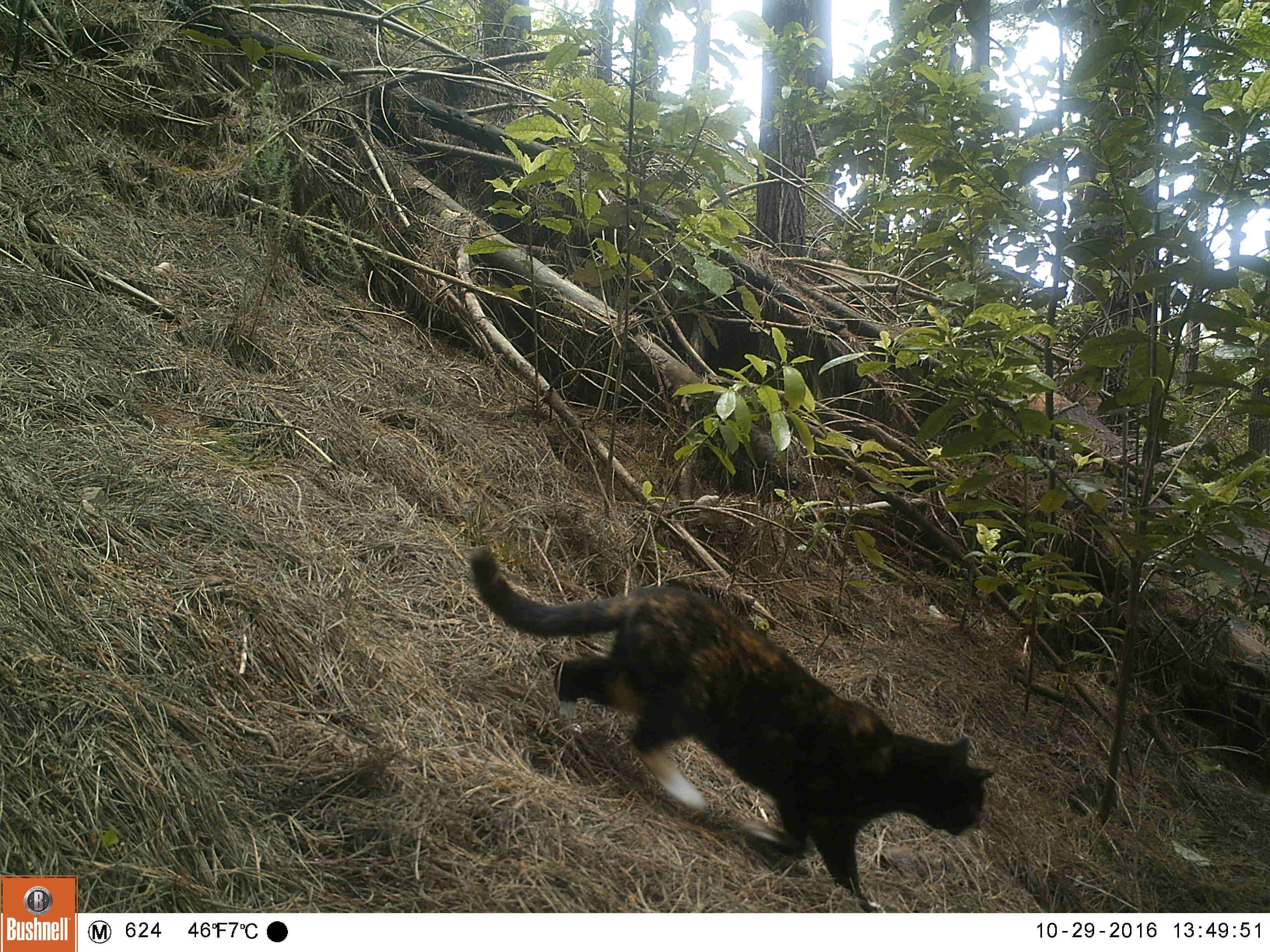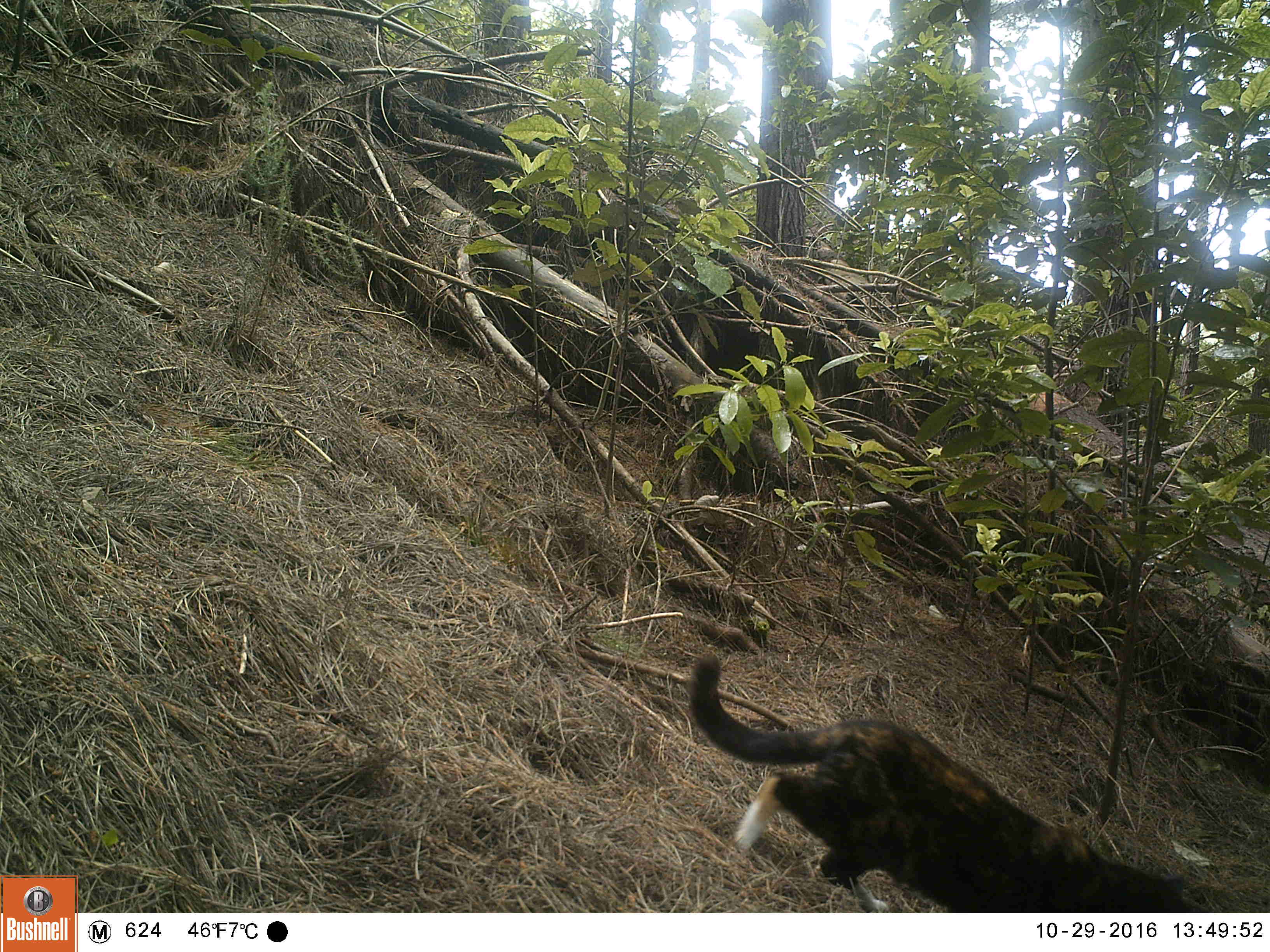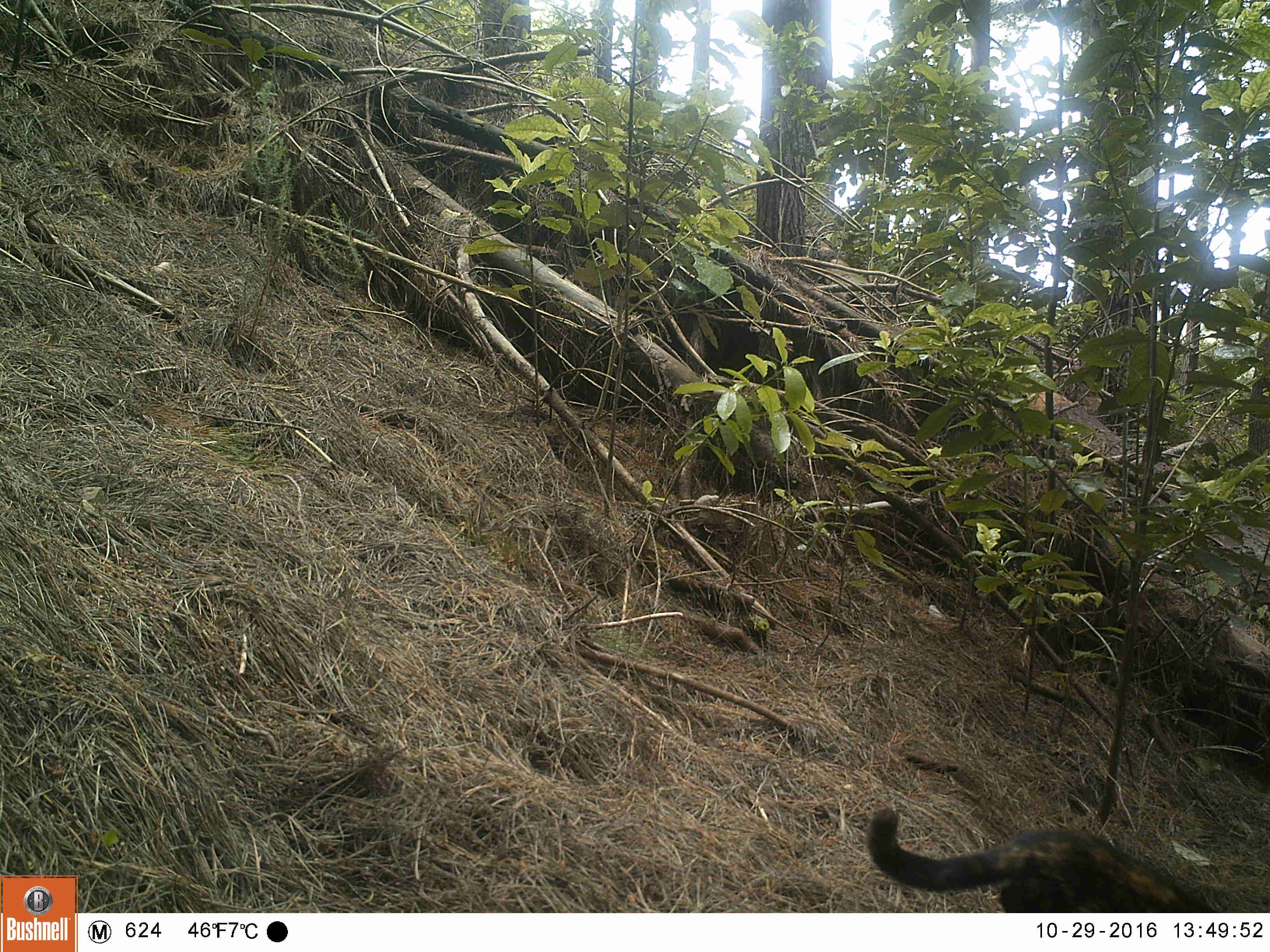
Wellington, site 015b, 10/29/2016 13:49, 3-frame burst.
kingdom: Animalia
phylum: Chordata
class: Mammalia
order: Carnivora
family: Felidae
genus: Felis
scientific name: Felis catus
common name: cat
Cat (Felis catus).